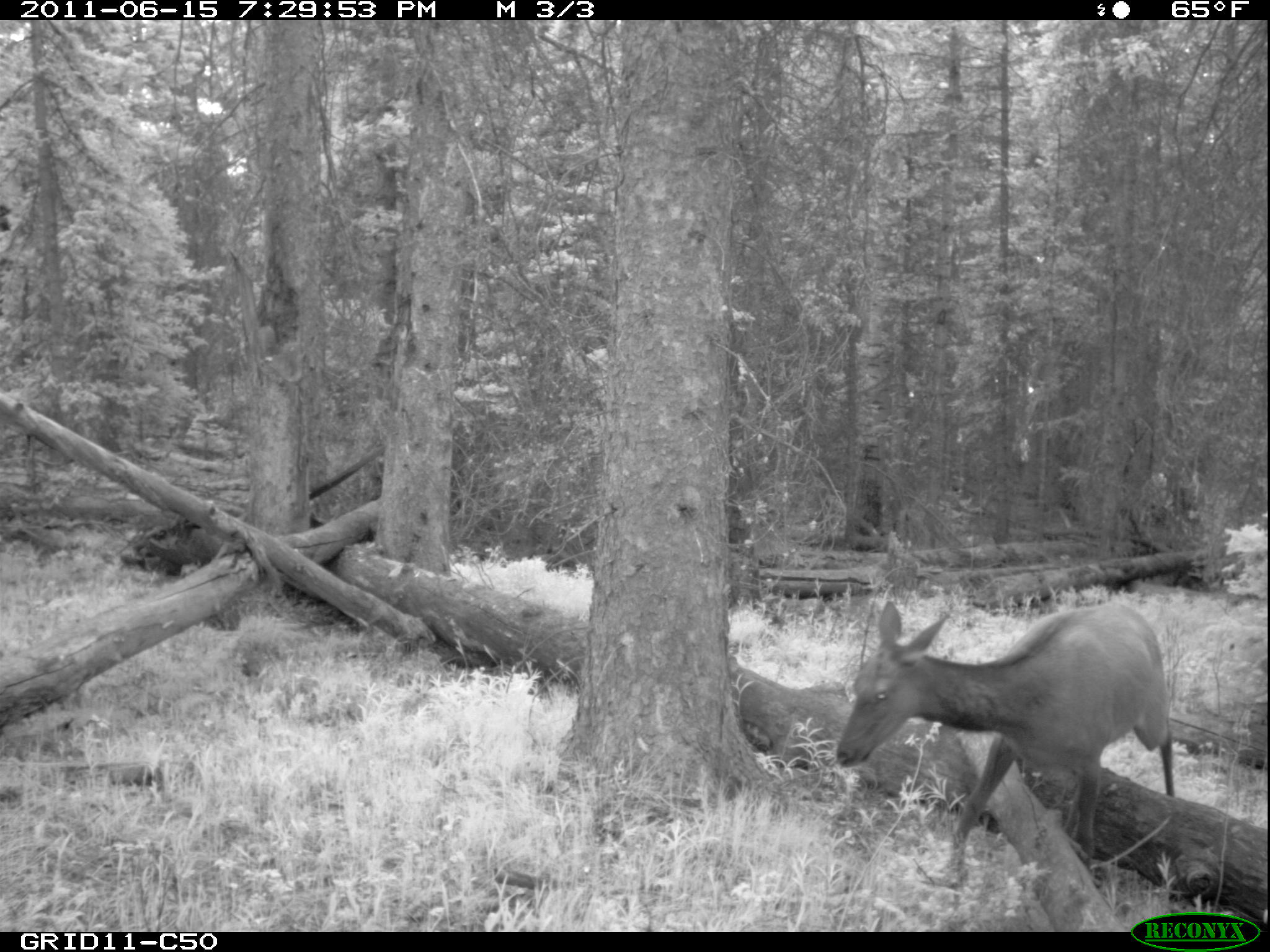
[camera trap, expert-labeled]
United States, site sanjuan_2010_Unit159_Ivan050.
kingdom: Animalia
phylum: Chordata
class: Mammalia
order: Artiodactyla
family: Cervidae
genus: Cervus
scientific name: Cervus elaphus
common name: red deer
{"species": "Cervus elaphus (red deer)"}